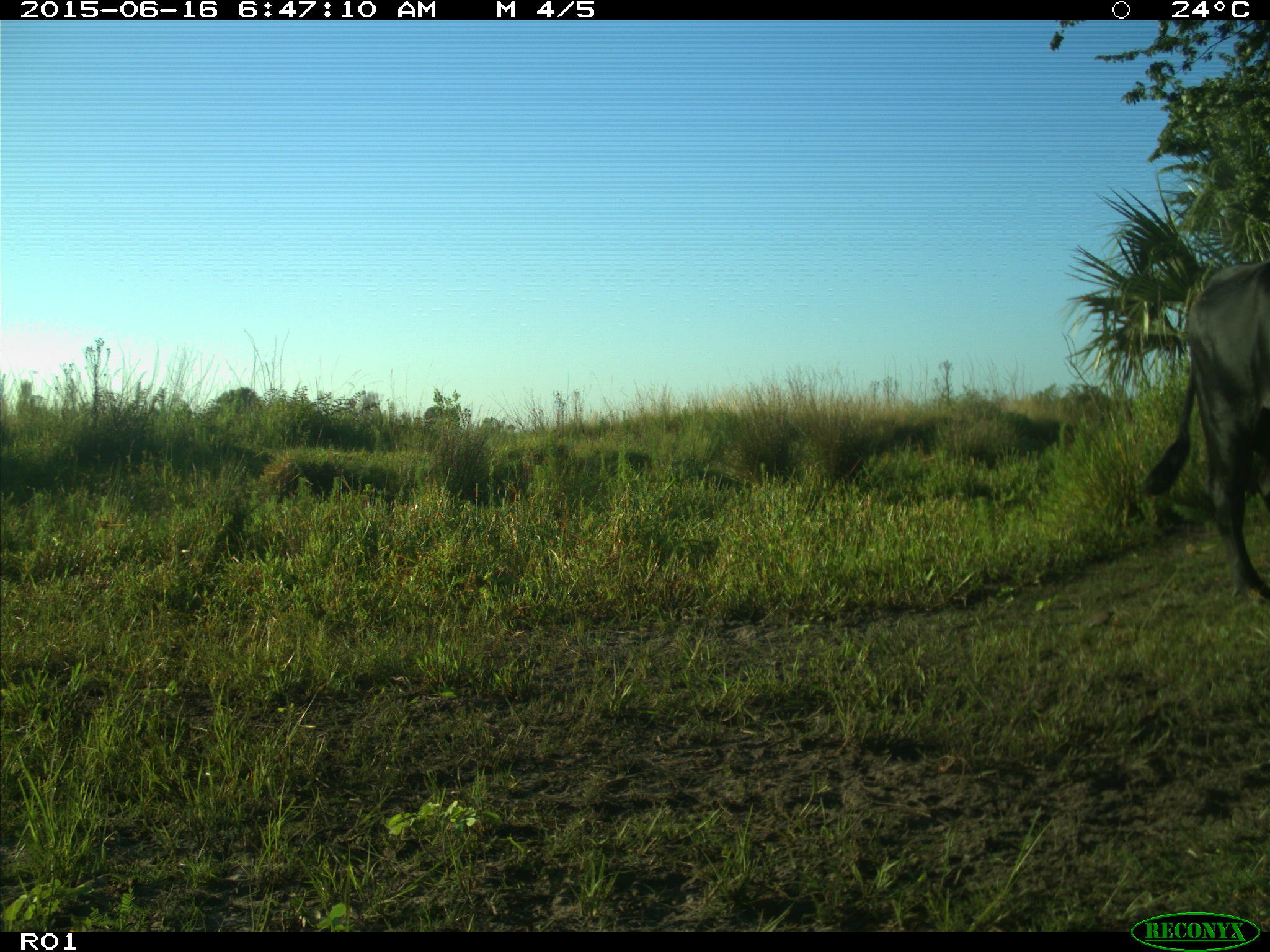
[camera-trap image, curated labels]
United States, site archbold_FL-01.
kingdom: Animalia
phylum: Chordata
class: Mammalia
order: Artiodactyla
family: Bovidae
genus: Bos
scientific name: Bos taurus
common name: domestic cow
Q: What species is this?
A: Bos taurus (domestic cow).